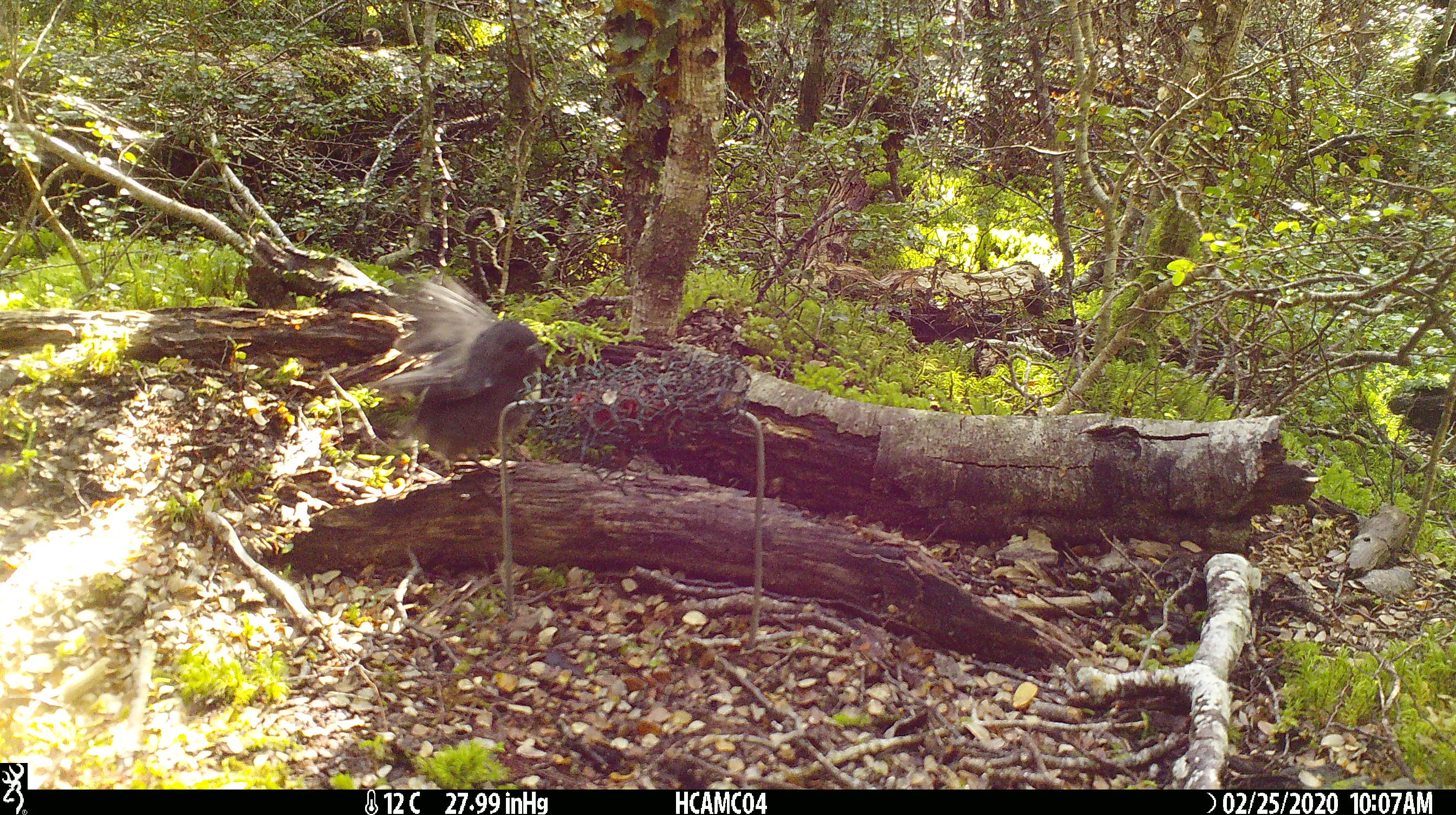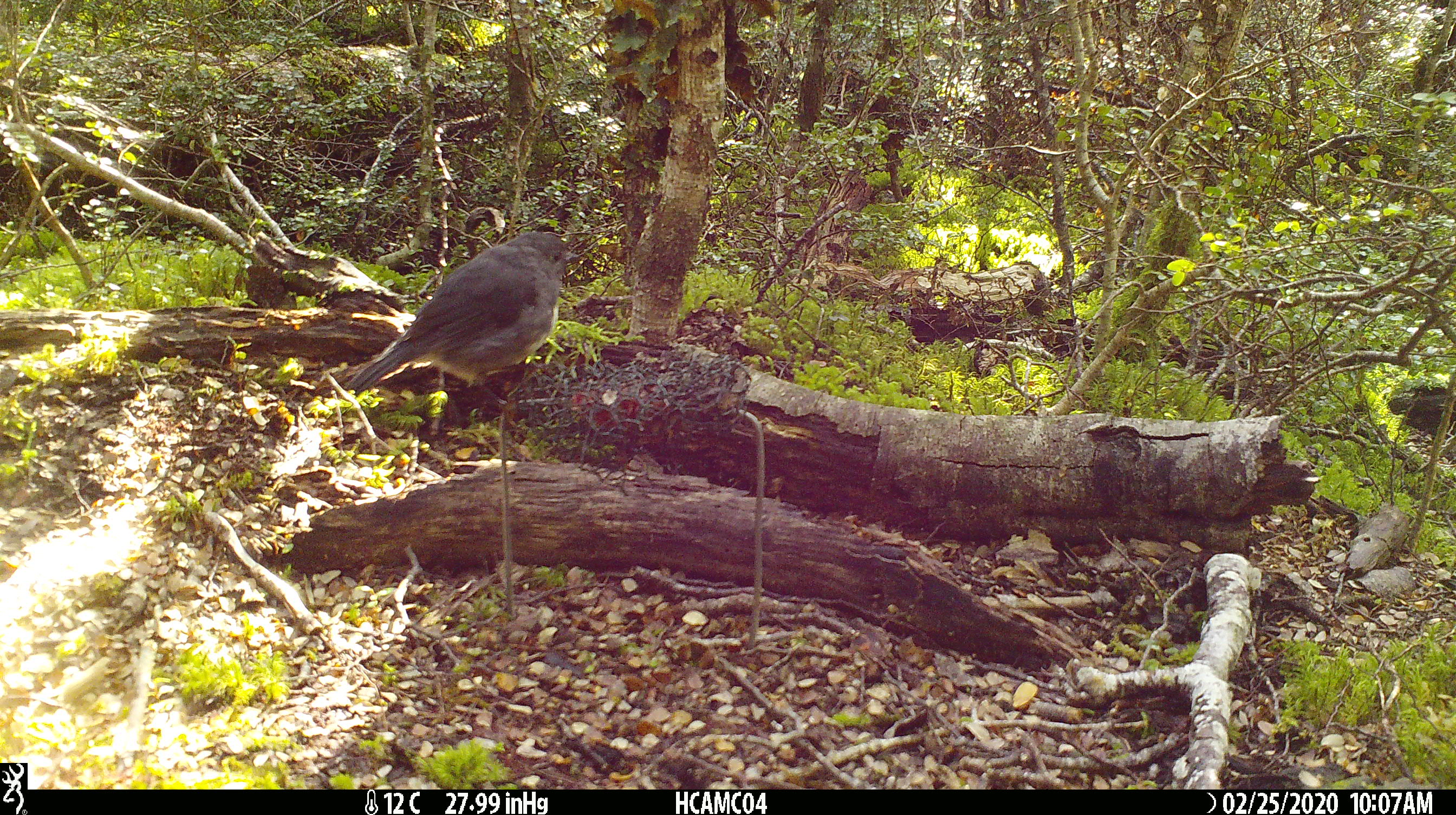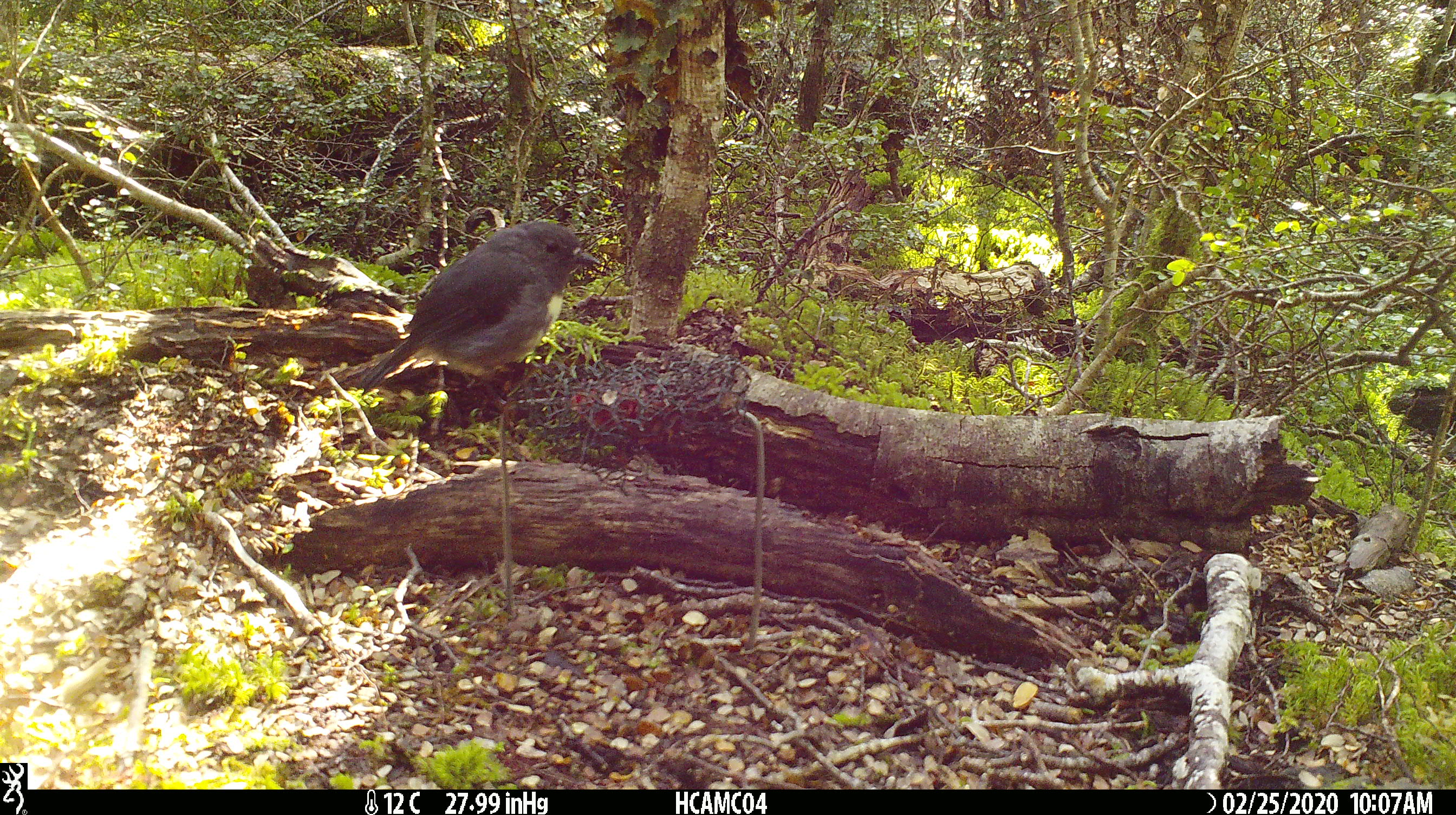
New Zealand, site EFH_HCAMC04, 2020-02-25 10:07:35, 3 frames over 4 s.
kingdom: Animalia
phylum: Chordata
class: Aves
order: Passeriformes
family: Petroicidae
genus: Petroica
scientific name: Petroica australis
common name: new zealand robin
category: robin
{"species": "robin (new zealand robin) (Petroica australis)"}